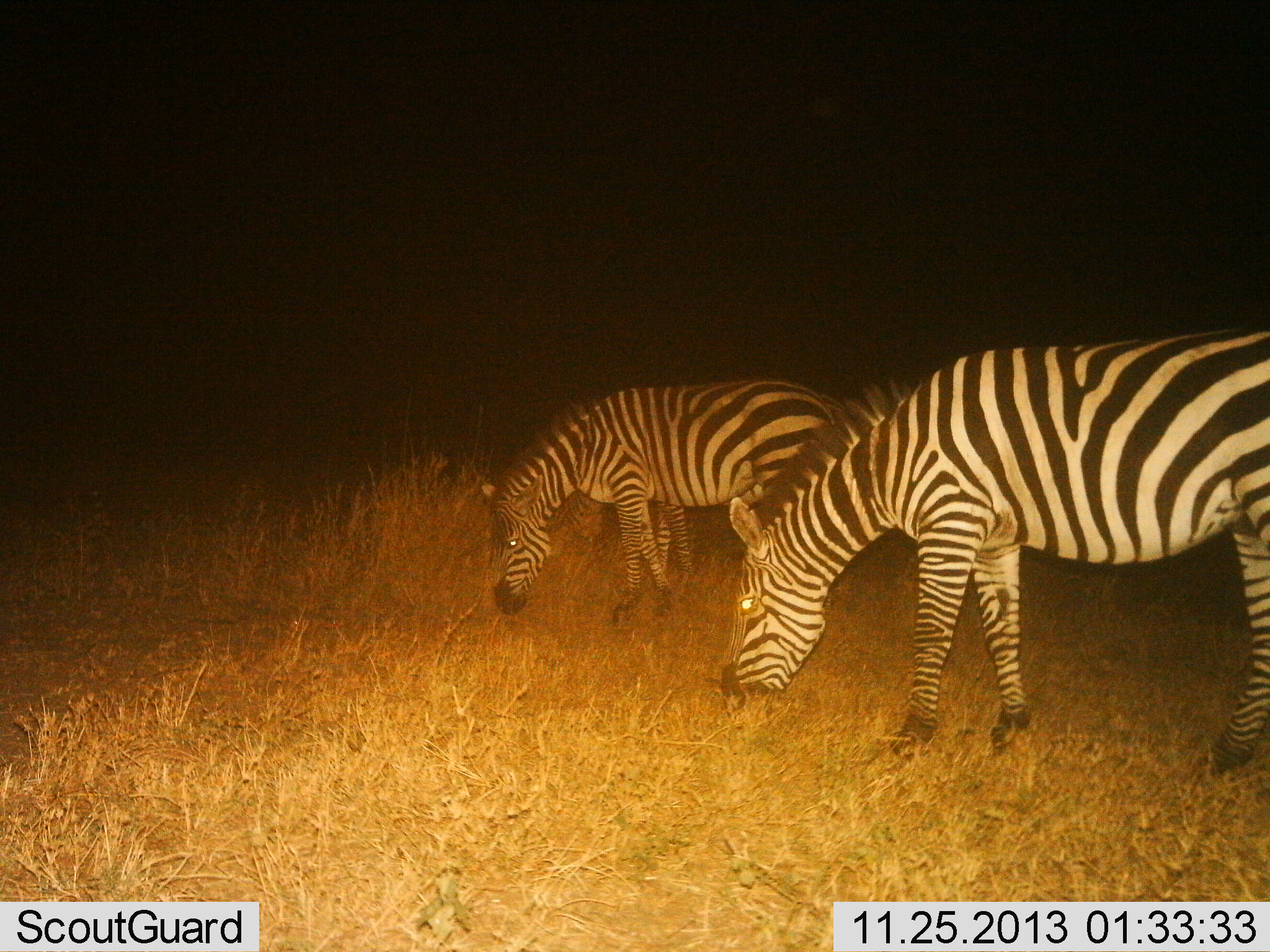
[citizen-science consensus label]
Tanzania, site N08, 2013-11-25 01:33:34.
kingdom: Animalia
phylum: Chordata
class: Mammalia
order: Perissodactyla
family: Equidae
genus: Equus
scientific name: Equus quagga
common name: plains zebra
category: zebra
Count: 2.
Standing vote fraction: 10%.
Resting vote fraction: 0%.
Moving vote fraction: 0%.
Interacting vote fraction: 0%.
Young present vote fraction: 0%.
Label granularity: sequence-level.